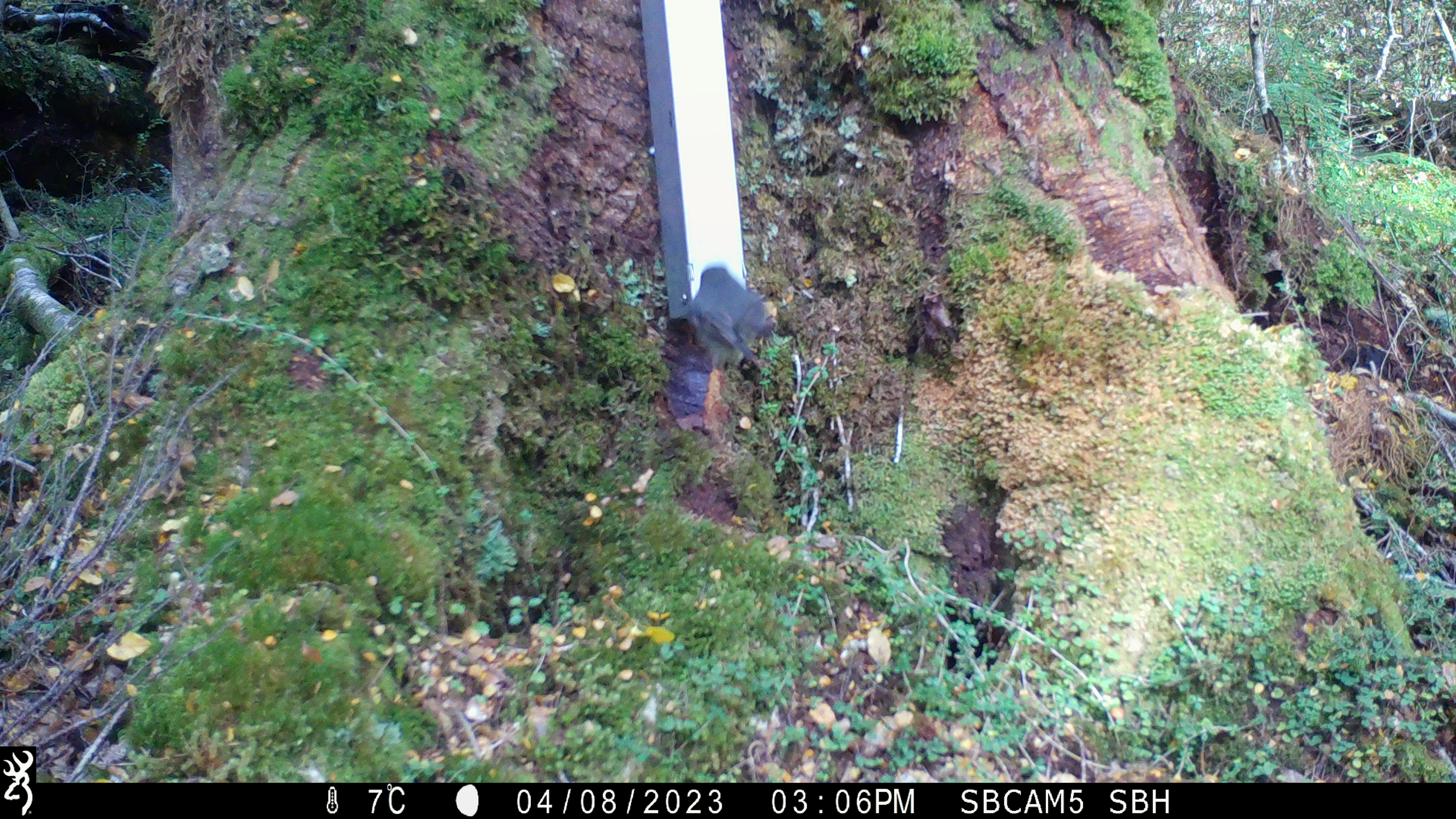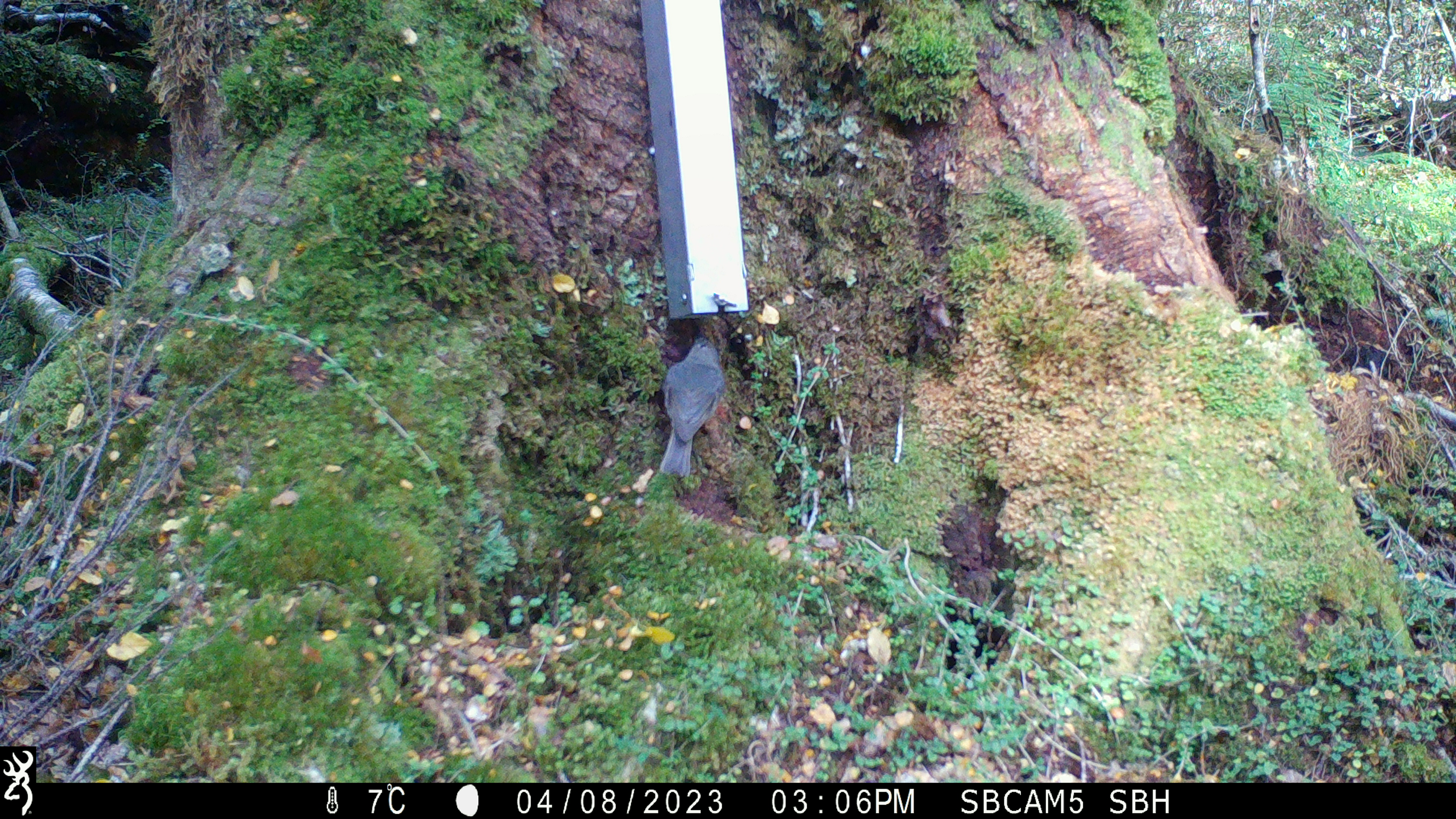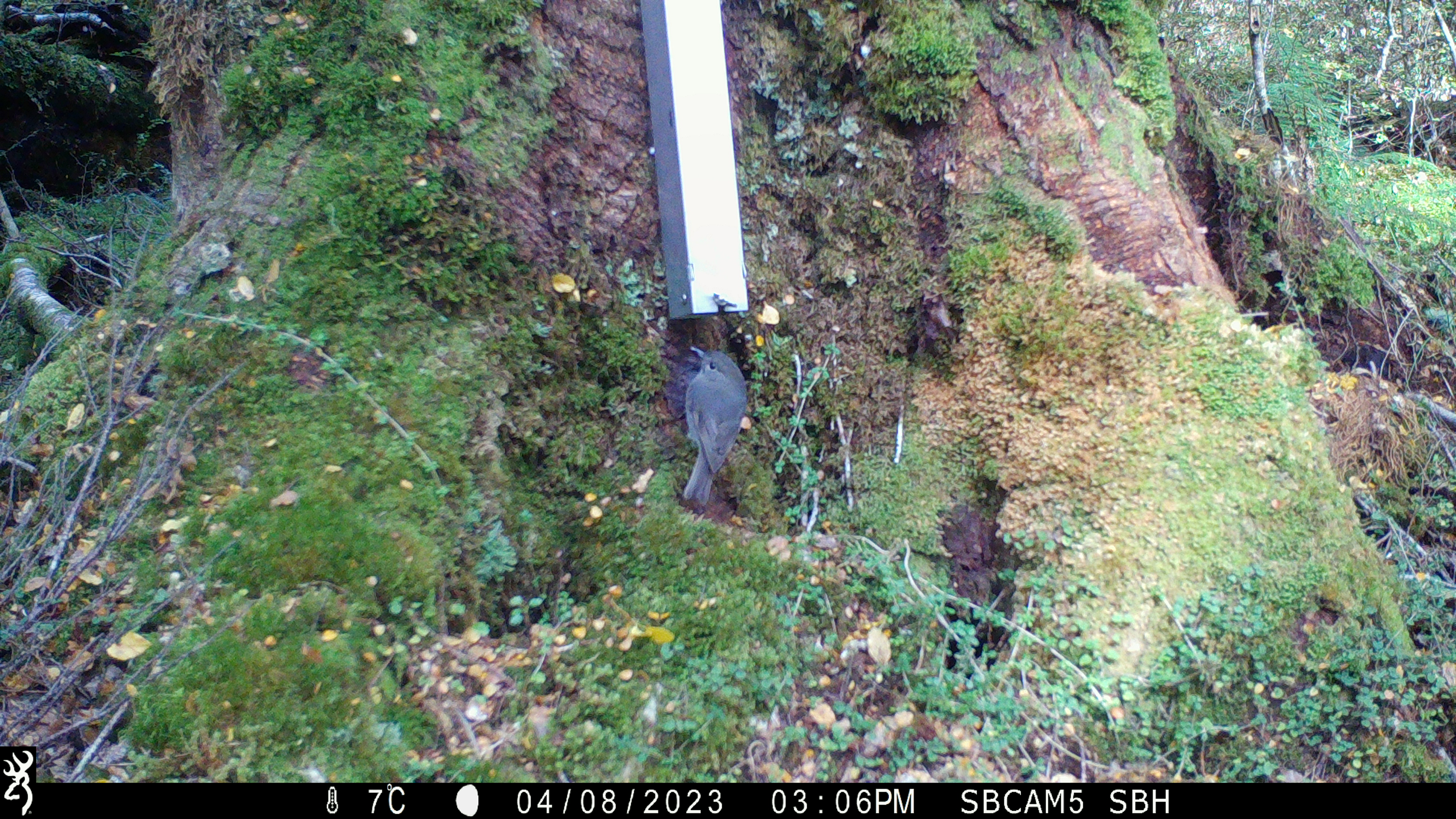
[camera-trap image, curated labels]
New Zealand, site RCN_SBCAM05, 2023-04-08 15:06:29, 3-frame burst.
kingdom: Animalia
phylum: Chordata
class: Aves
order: Passeriformes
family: Petroicidae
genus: Petroica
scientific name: Petroica australis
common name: new zealand robin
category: robin